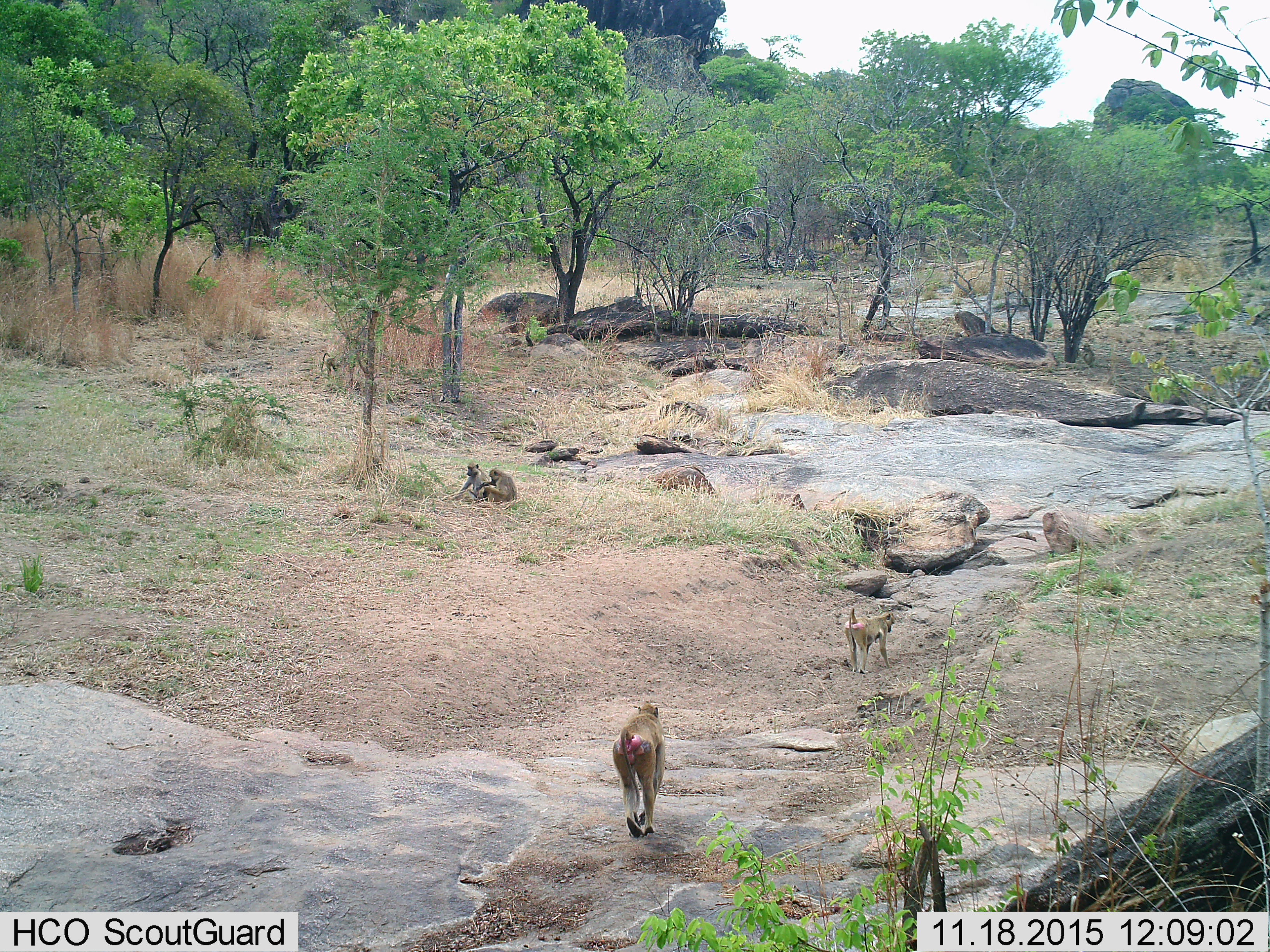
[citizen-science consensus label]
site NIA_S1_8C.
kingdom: Animalia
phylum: Chordata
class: Mammalia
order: Primates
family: Cercopithecidae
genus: Papio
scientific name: Papio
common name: baboon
Baboon (Papio), count 4. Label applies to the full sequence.